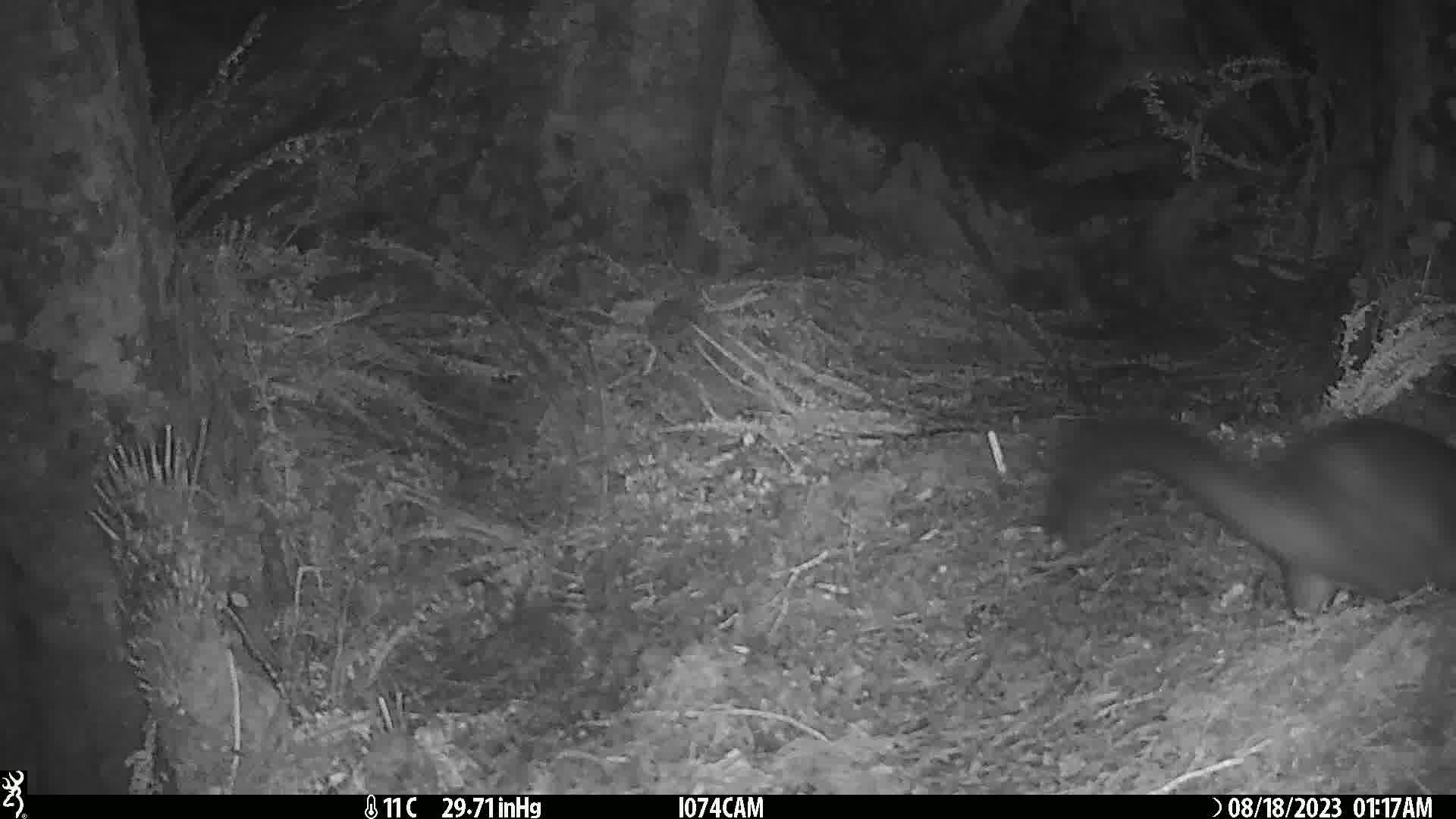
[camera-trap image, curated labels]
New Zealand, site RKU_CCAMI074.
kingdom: Animalia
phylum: Chordata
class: Mammalia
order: Diprotodontia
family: Phalangeridae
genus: Trichosurus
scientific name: Trichosurus vulpecula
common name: common brushtail possum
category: possum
Possum (common brushtail possum) (Trichosurus vulpecula).